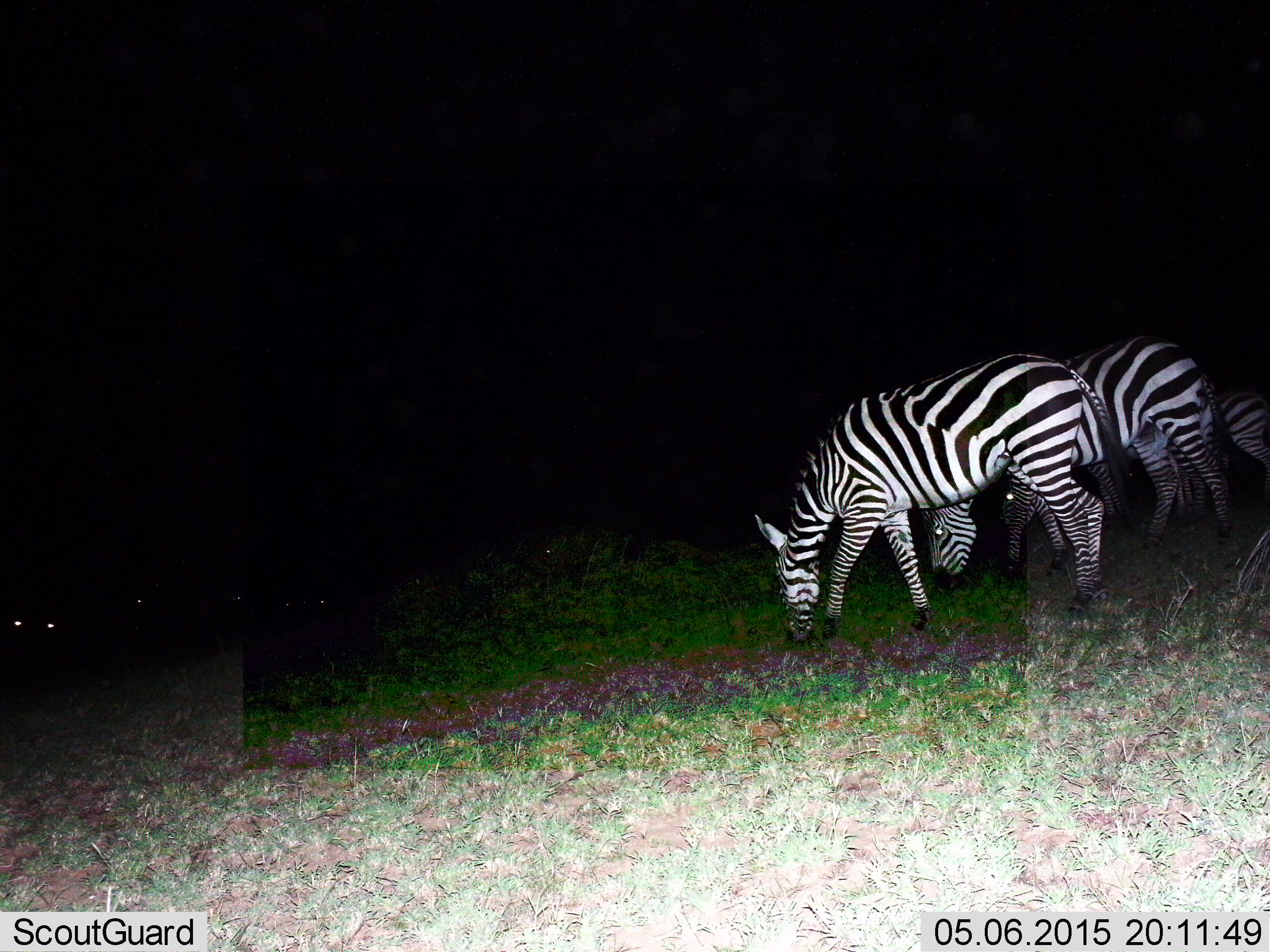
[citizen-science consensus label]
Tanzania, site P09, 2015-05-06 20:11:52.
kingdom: Animalia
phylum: Chordata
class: Mammalia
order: Perissodactyla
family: Equidae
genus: Equus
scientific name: Equus quagga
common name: plains zebra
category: zebra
Zebra (plains zebra) (Equus quagga), count 3. Behavior (volunteer vote fractions): standing 40%, resting 0%, moving 0%, interacting 0%. Young present (vote fraction): 20%. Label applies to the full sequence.